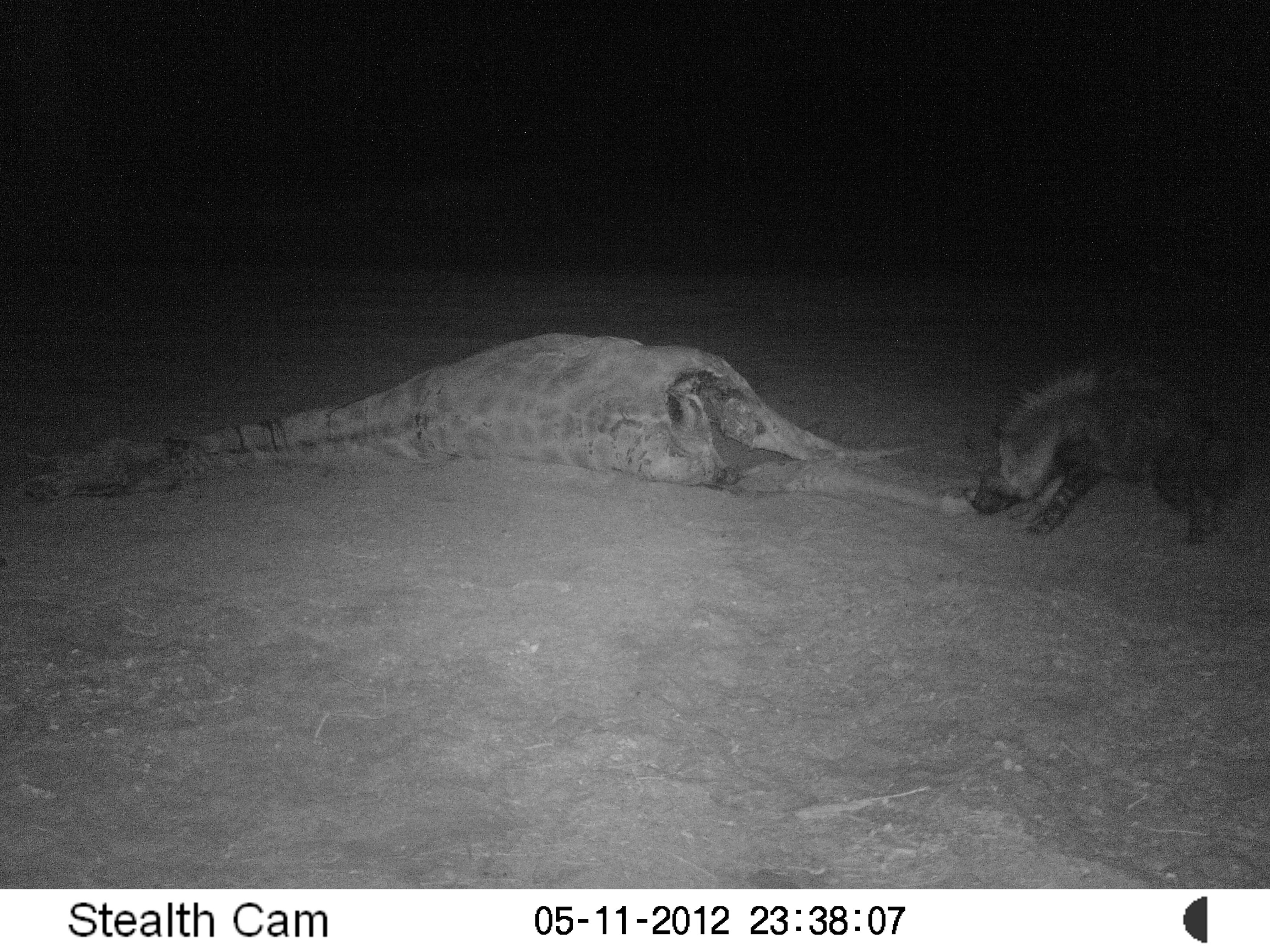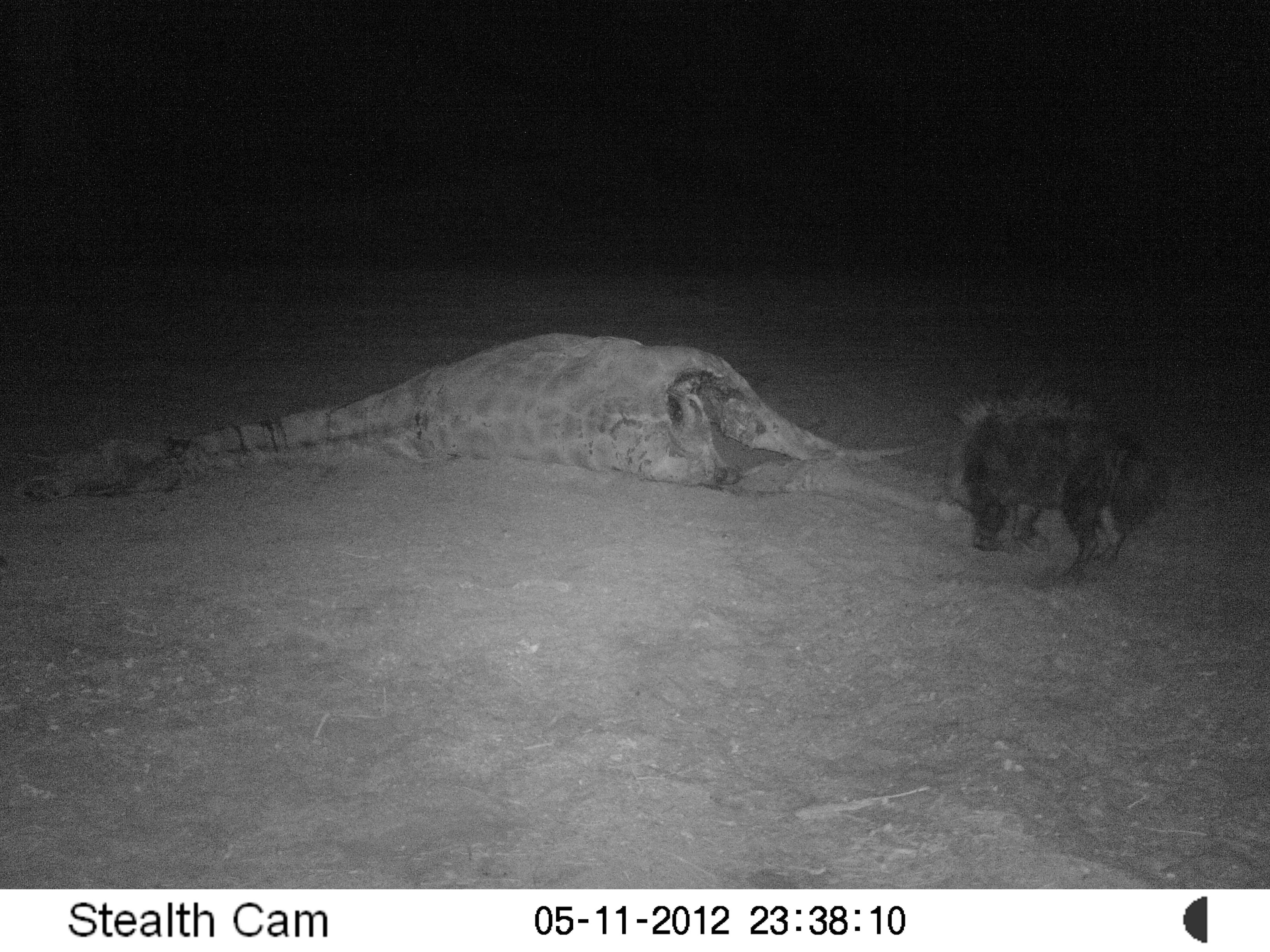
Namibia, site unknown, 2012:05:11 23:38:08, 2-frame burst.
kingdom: Animalia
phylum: Chordata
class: Mammalia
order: Carnivora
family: Hyaenidae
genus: Parahyaena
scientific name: Parahyaena brunnea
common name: brown hyena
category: hyaena brunnea